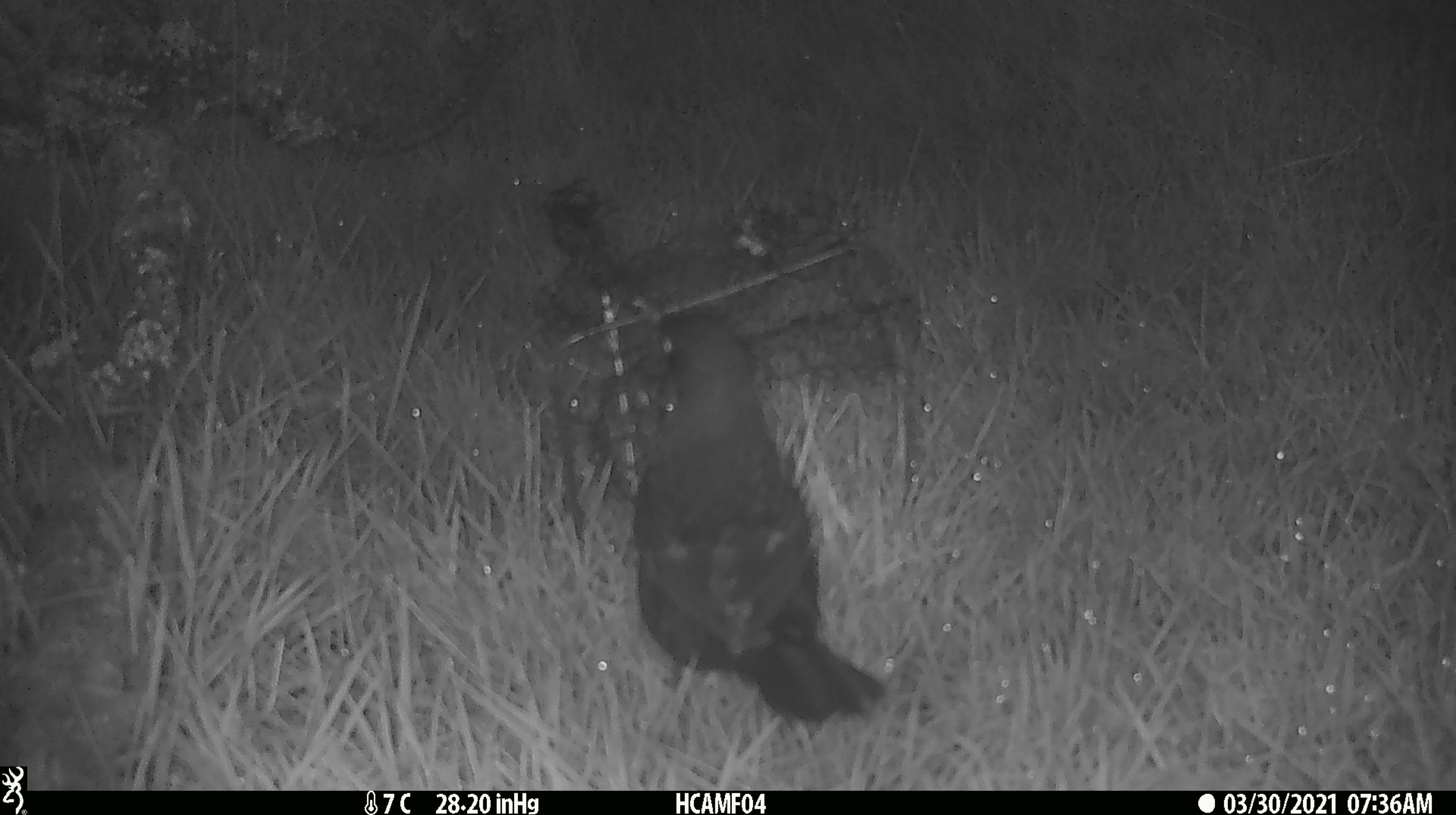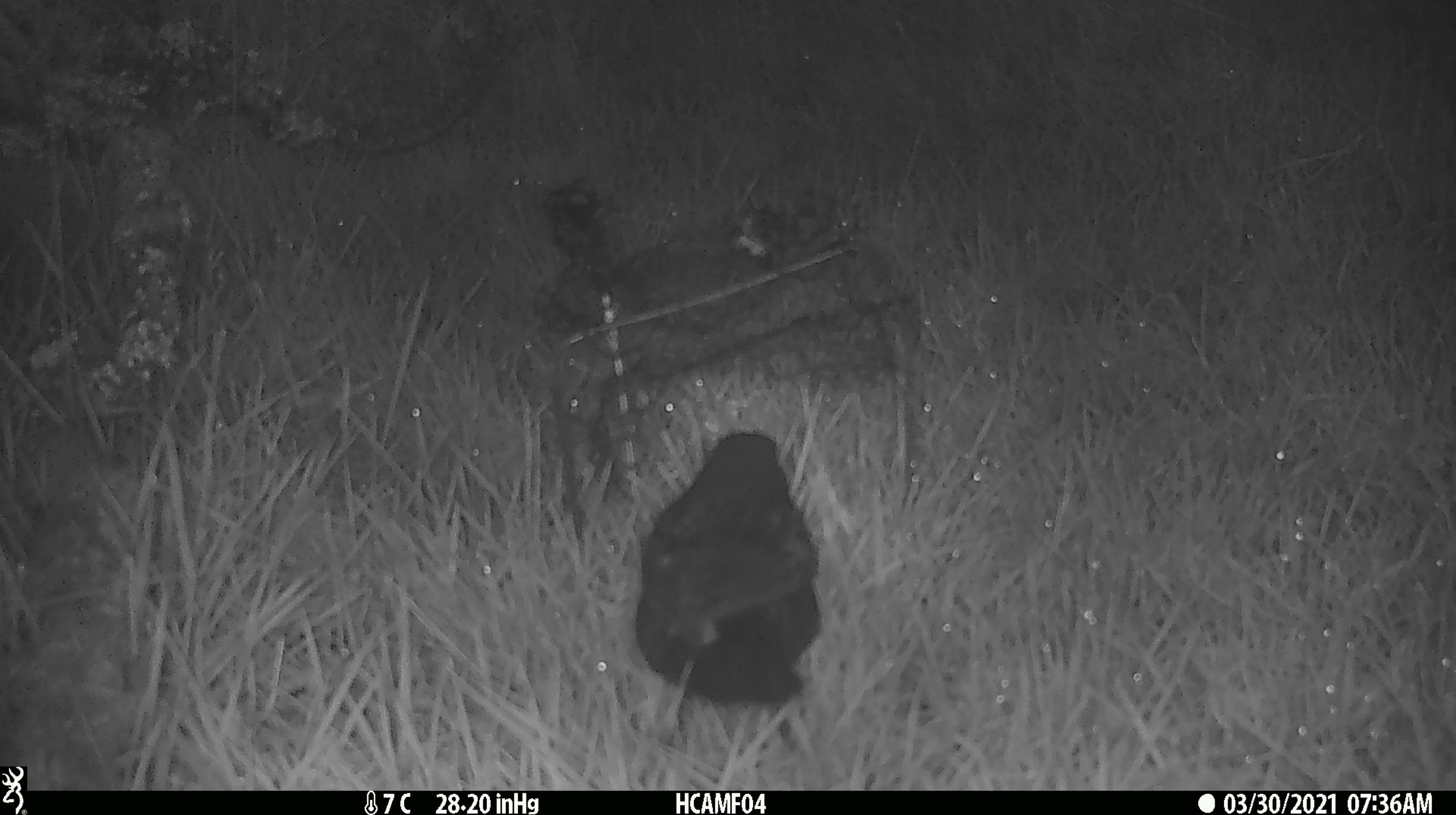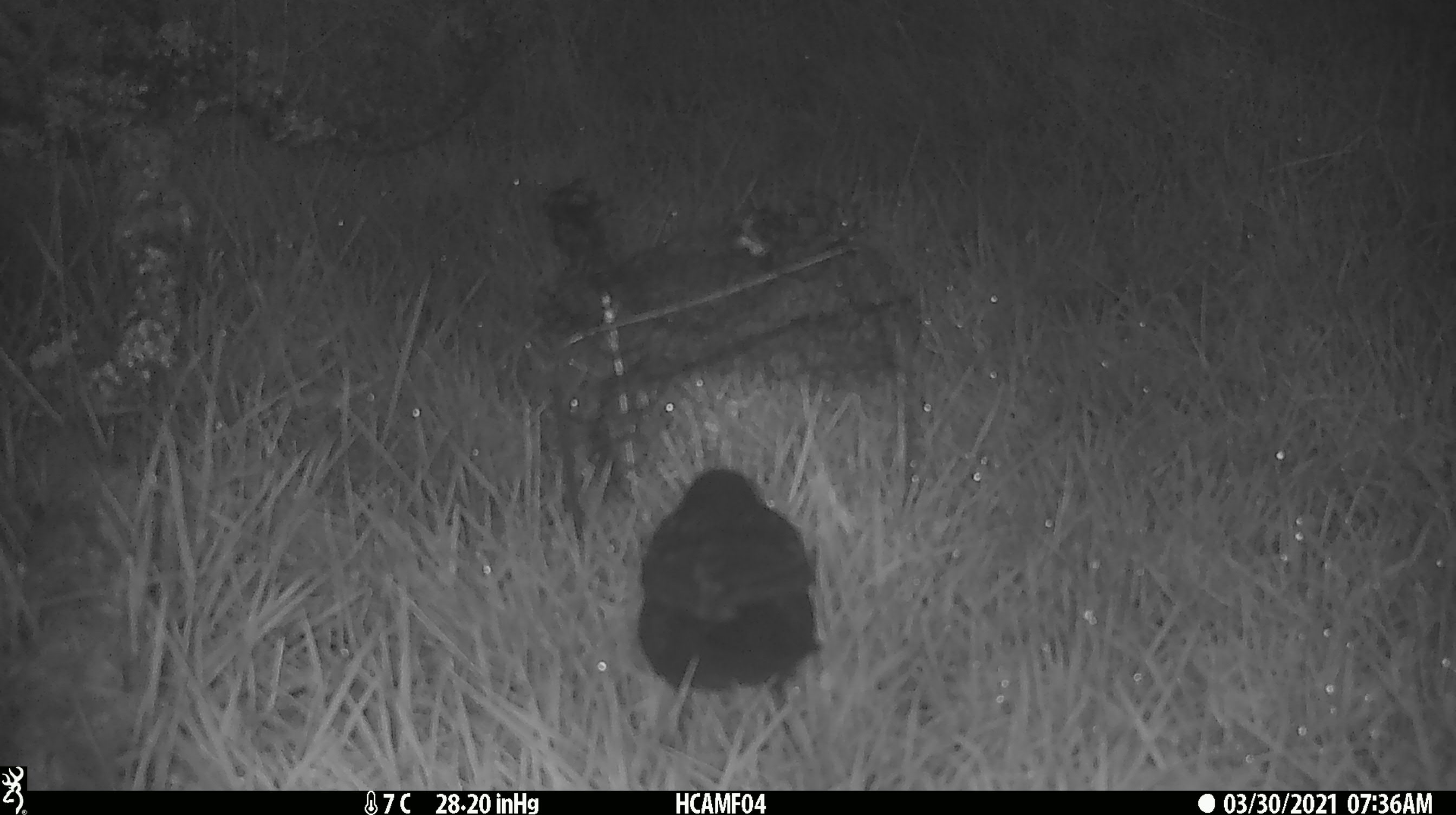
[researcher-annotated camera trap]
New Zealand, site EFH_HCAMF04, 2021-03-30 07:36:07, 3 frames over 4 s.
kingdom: Animalia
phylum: Chordata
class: Aves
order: Passeriformes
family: Turdidae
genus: Turdus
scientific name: Turdus merula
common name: eurasian blackbird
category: blackbird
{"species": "blackbird (eurasian blackbird) (Turdus merula)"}